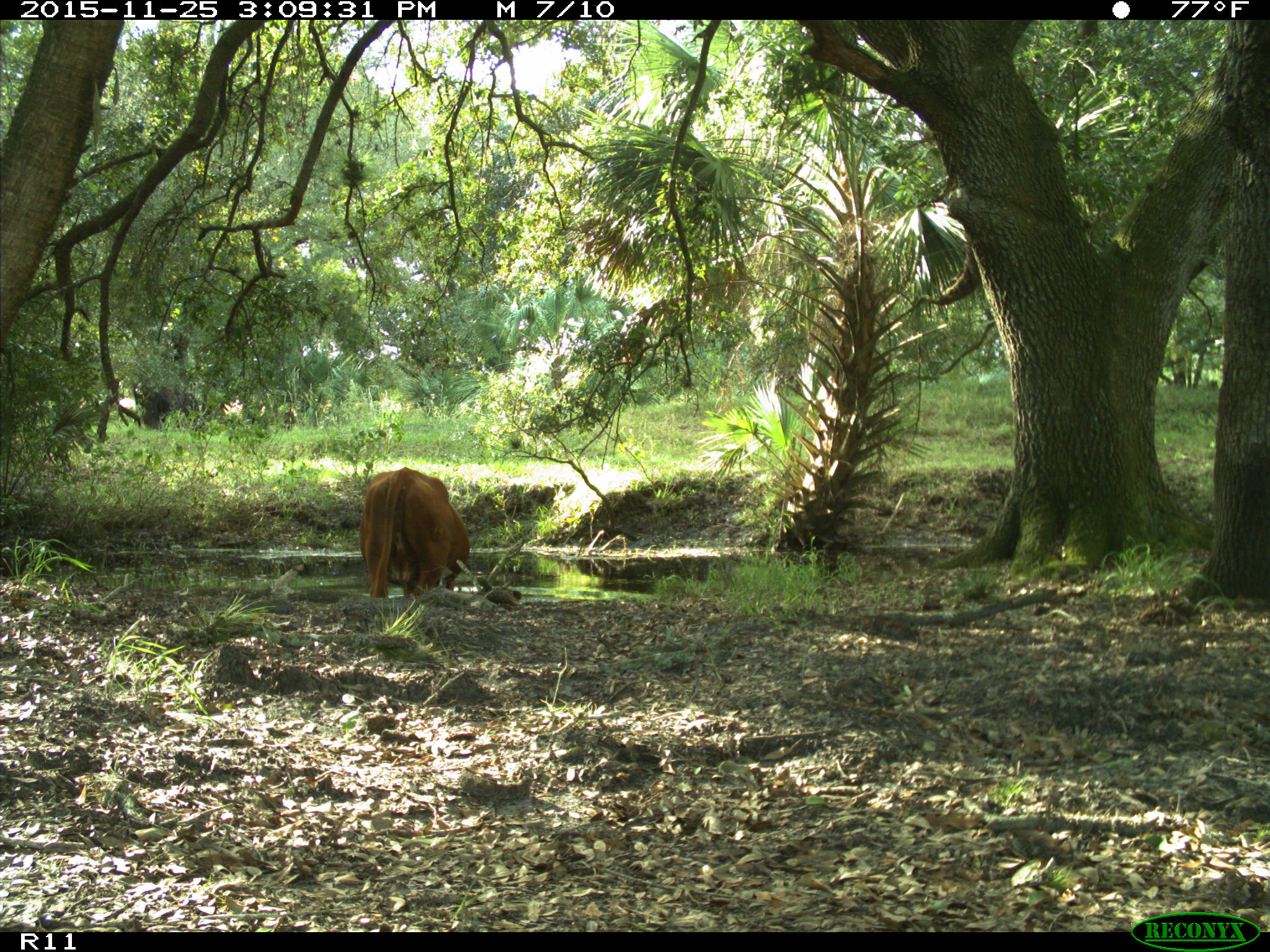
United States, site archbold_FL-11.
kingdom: Animalia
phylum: Chordata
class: Mammalia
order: Artiodactyla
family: Bovidae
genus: Bos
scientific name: Bos taurus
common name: domestic cow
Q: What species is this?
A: Bos taurus (domestic cow).